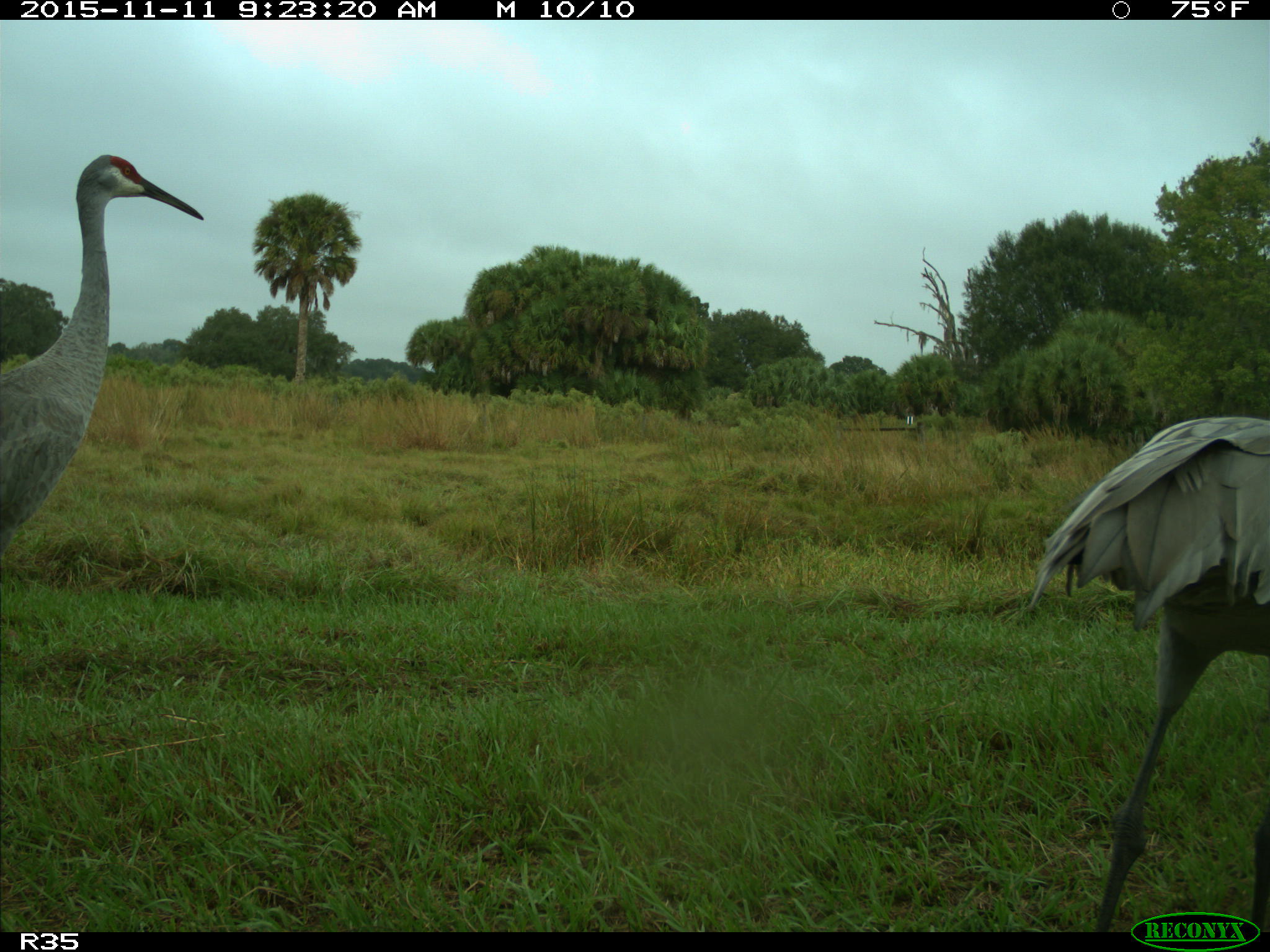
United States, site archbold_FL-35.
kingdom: Animalia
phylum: Chordata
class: Aves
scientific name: Aves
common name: birds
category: unidentified bird